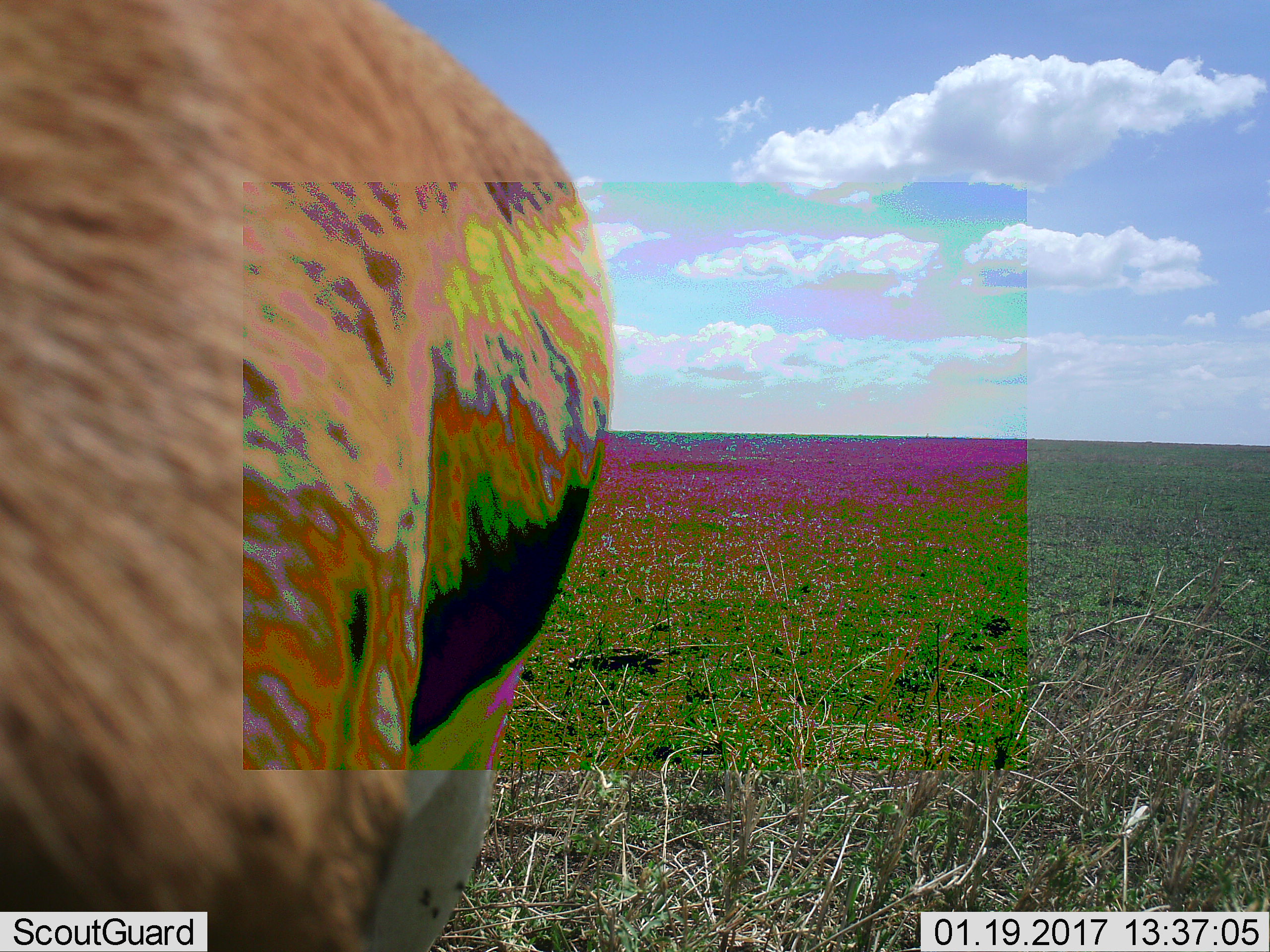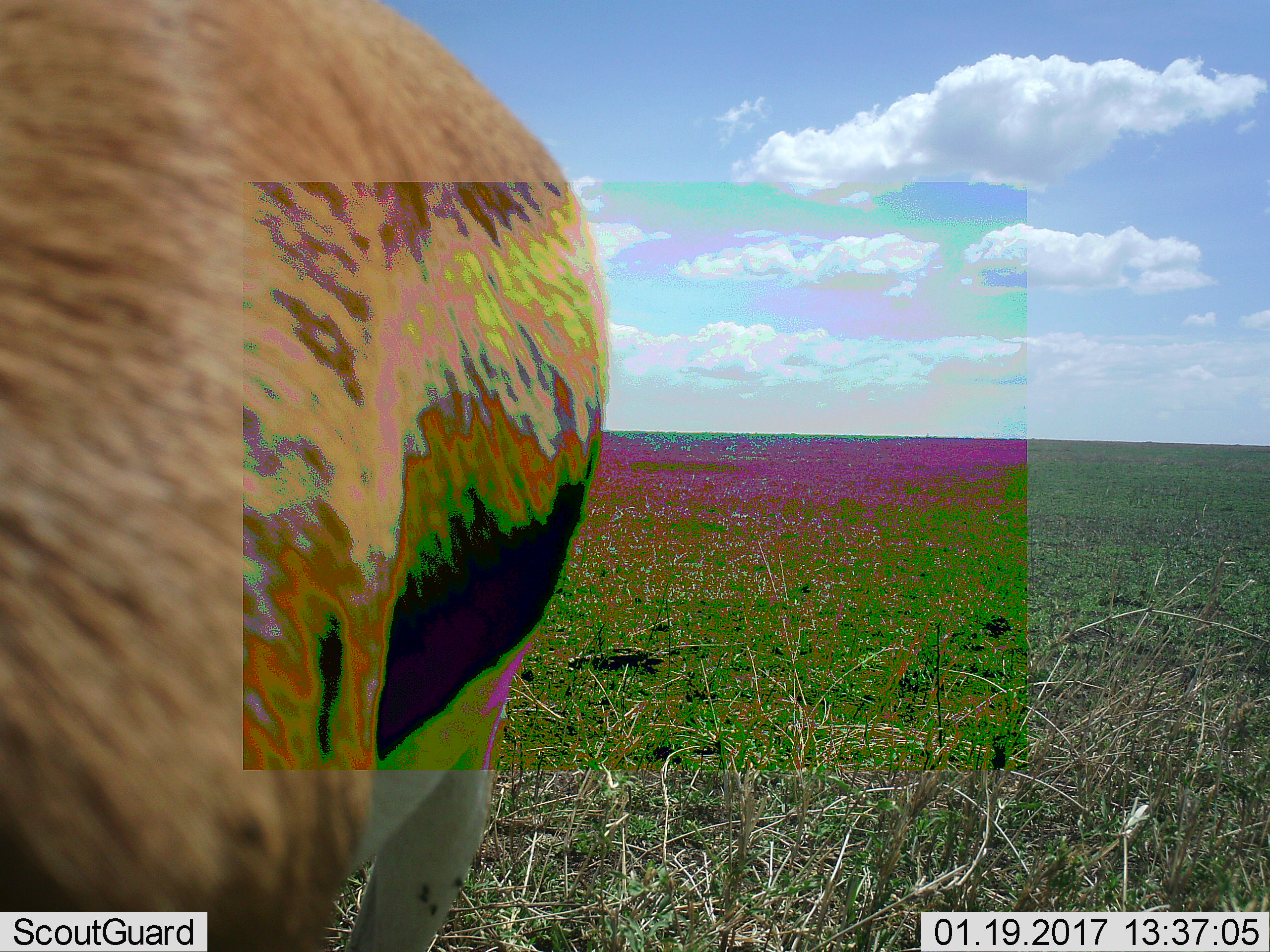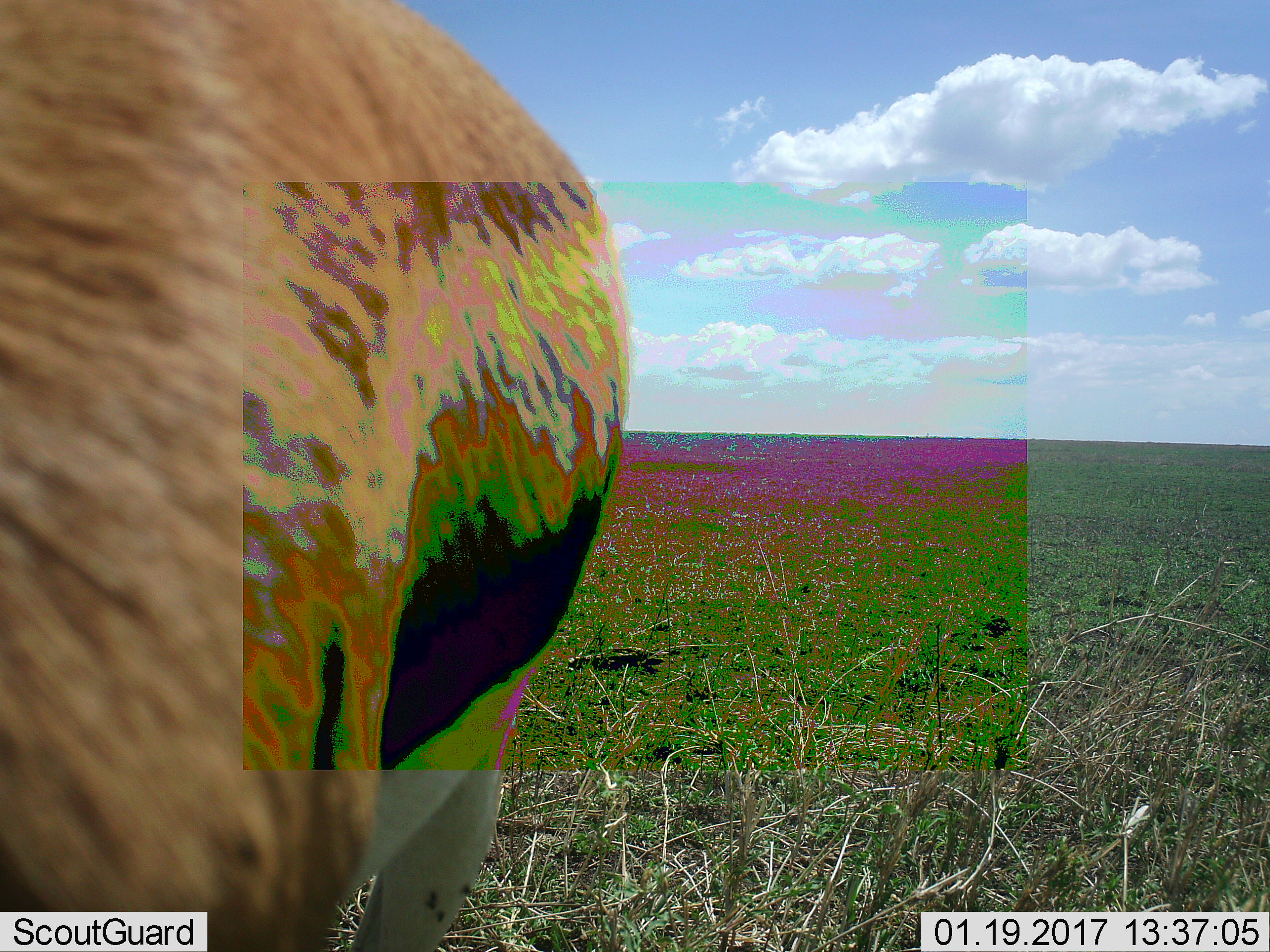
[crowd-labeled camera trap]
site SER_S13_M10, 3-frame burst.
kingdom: Animalia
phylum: Chordata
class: Mammalia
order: Artiodactyla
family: Bovidae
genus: Eudorcas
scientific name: Eudorcas thomsonii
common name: thomson's gazelle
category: gazellethomsons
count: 1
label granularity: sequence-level